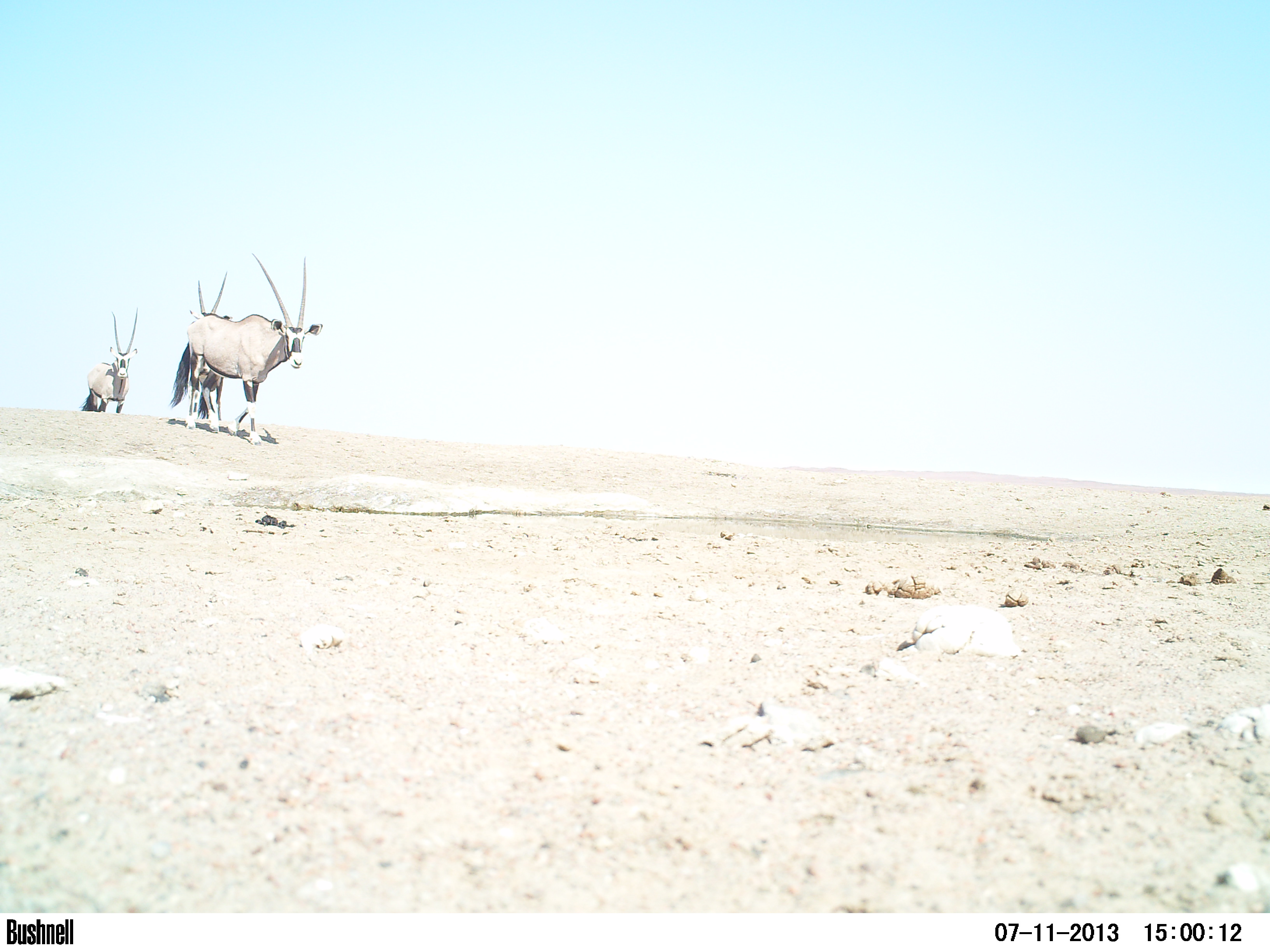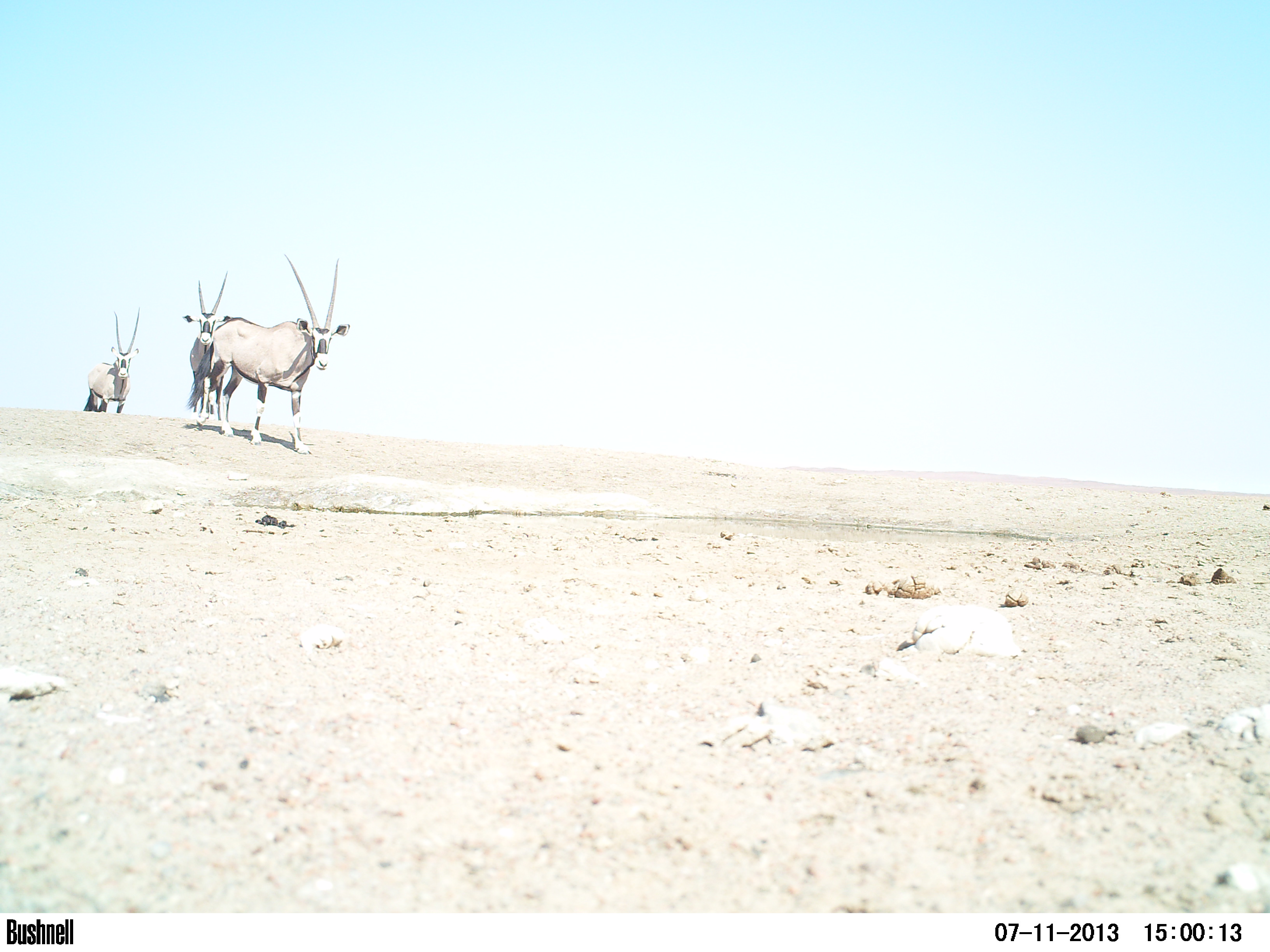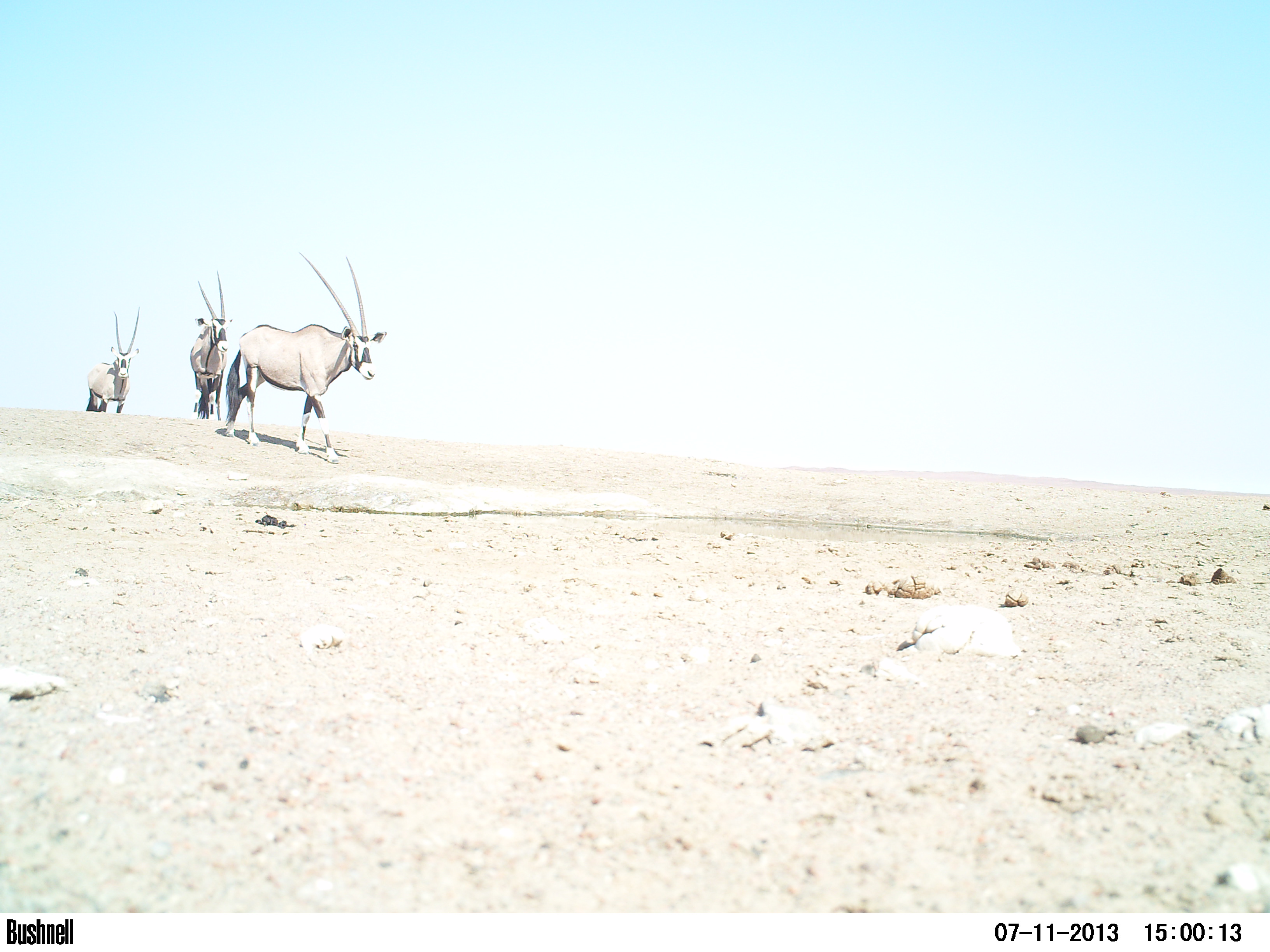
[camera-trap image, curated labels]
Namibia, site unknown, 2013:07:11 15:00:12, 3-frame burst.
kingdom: Animalia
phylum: Chordata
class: Mammalia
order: Artiodactyla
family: Bovidae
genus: Oryx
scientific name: Oryx gazella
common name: gemsbok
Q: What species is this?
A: Oryx gazella (gemsbok).